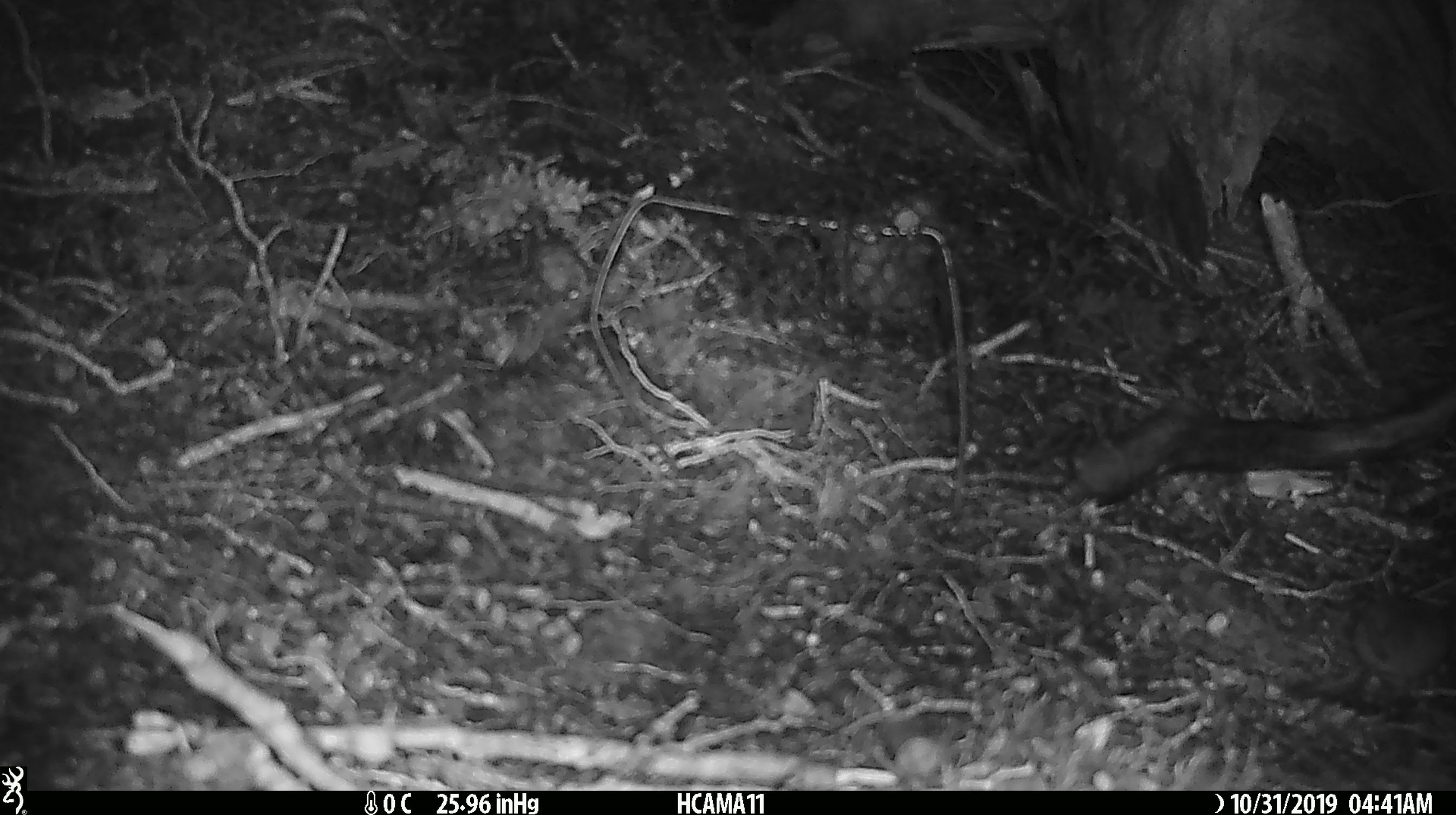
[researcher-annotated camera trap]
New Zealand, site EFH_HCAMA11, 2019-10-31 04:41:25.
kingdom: Animalia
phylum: Chordata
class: Mammalia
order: Rodentia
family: Muridae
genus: Mus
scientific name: Mus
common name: mouse